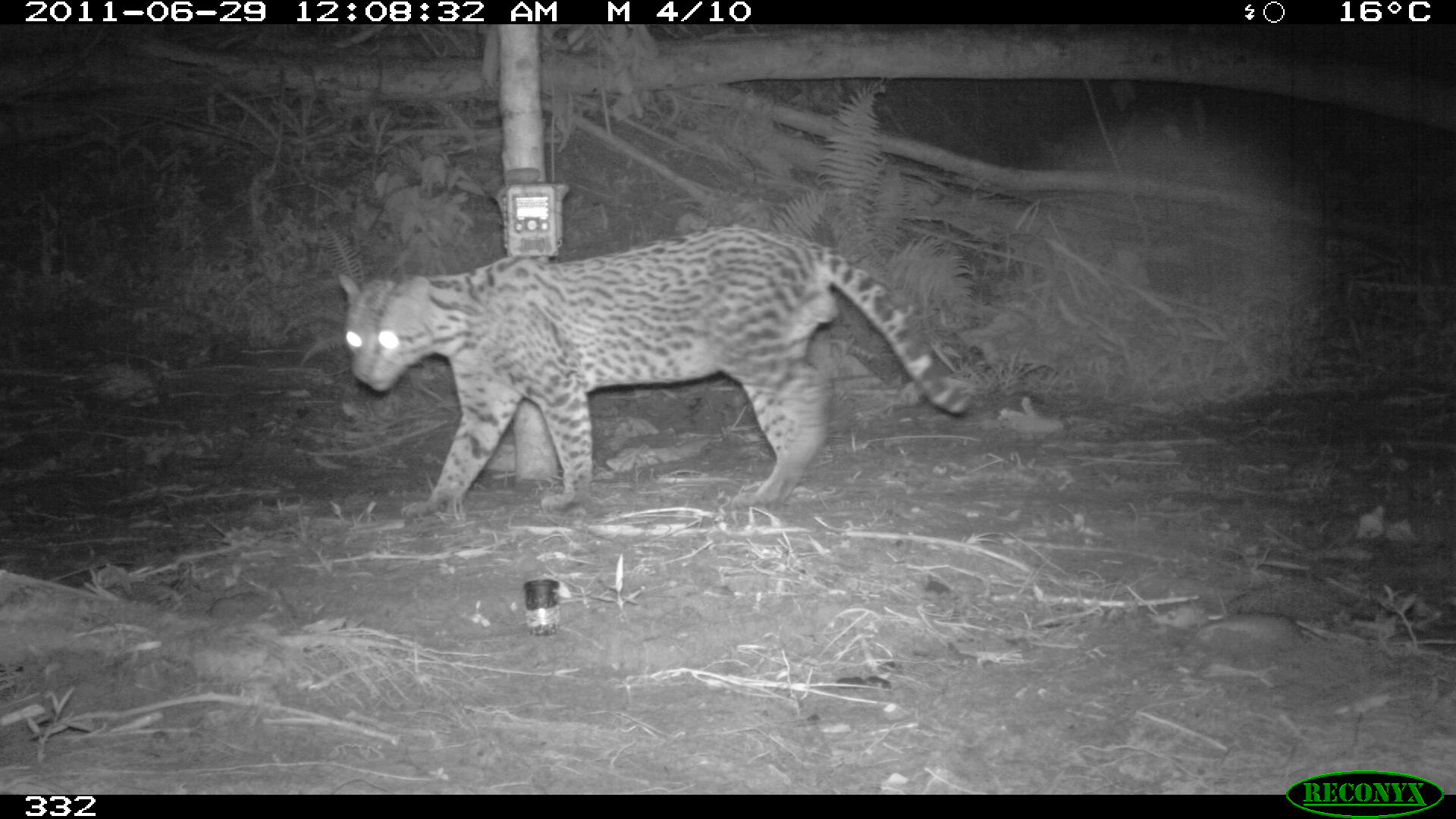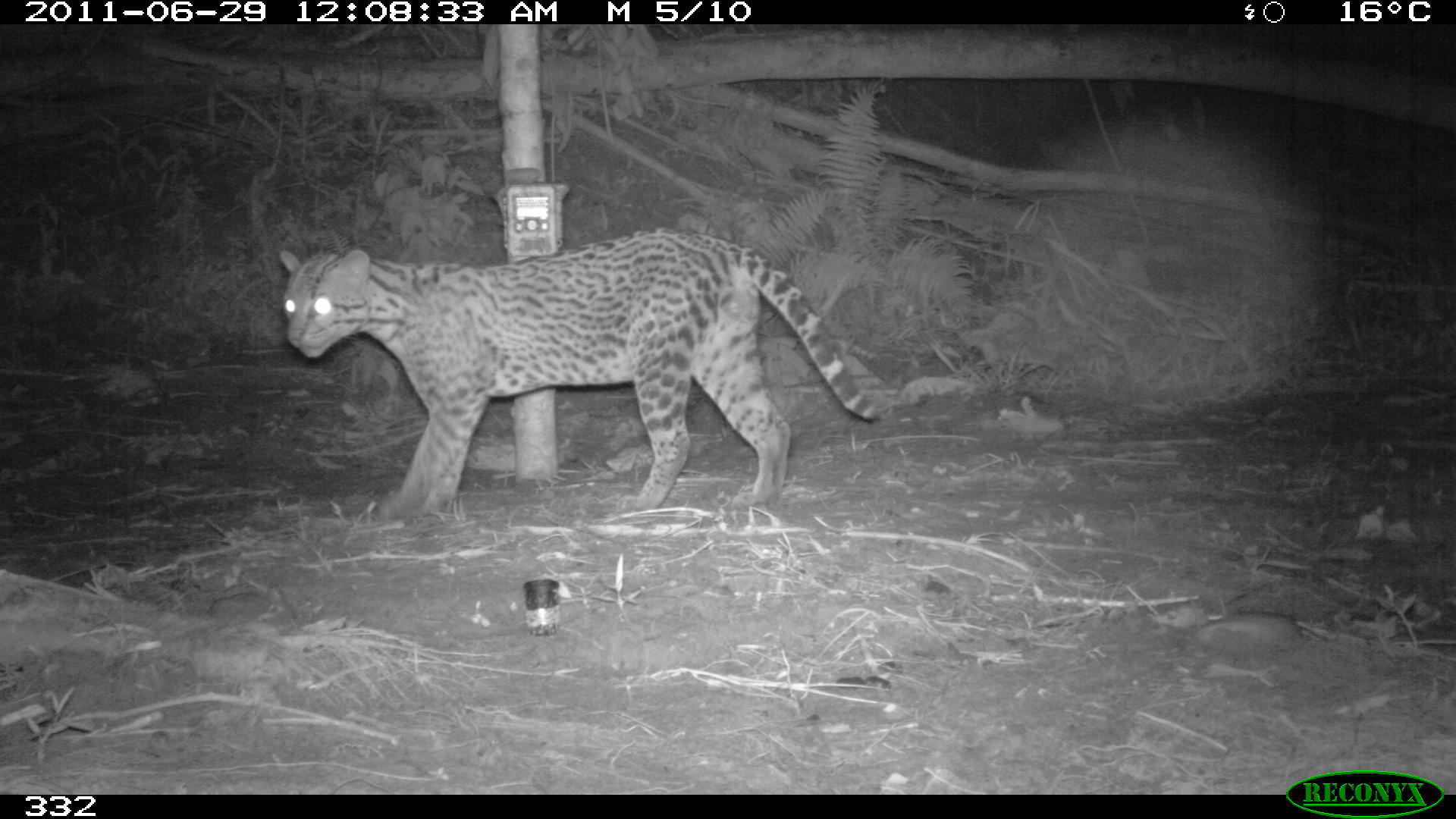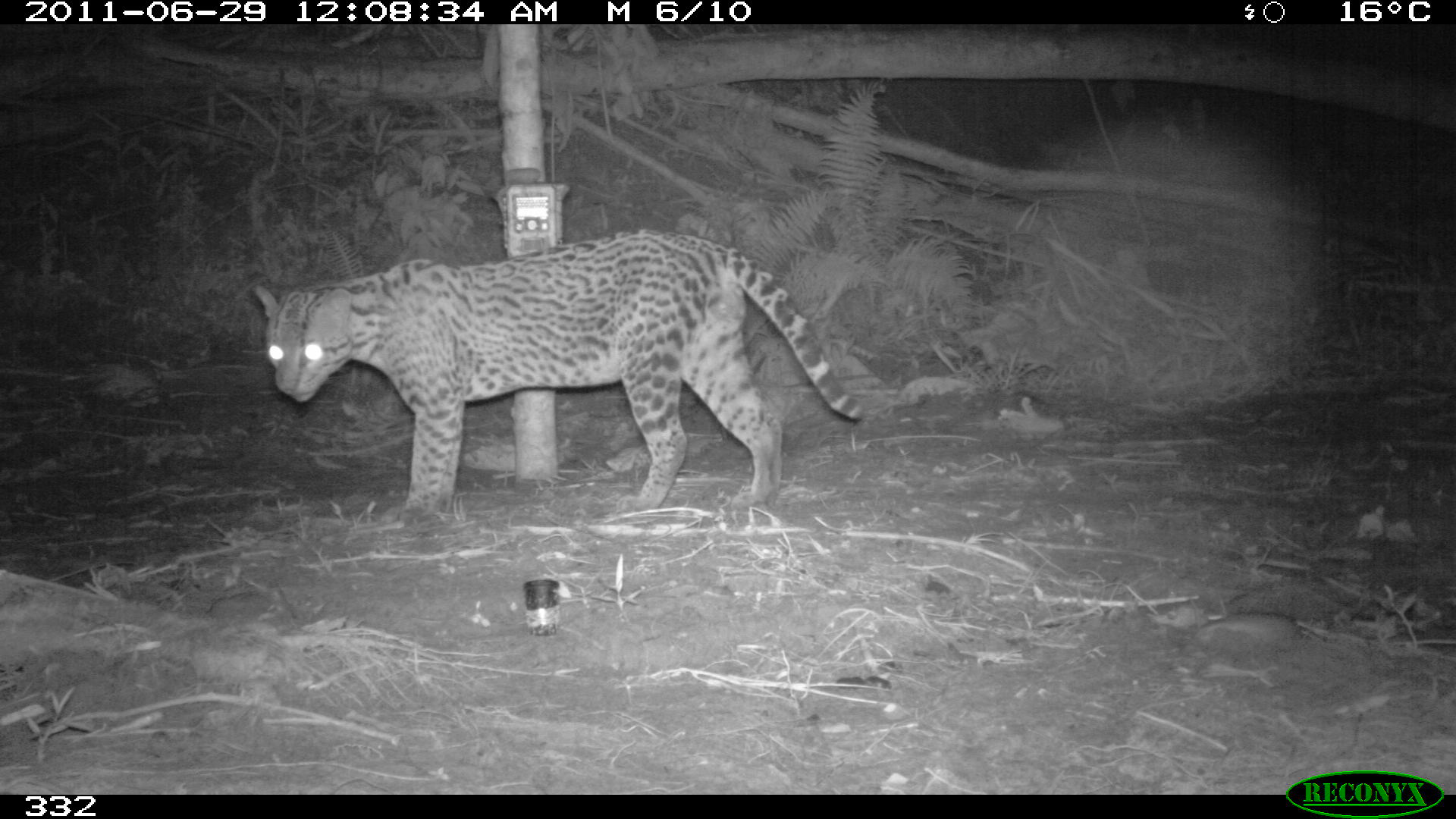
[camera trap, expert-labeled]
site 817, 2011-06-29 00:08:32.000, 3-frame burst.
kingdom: Animalia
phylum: Chordata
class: Mammalia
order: Carnivora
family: Felidae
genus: Leopardus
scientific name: Leopardus pardalis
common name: ocelot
Leopardus pardalis (ocelot).